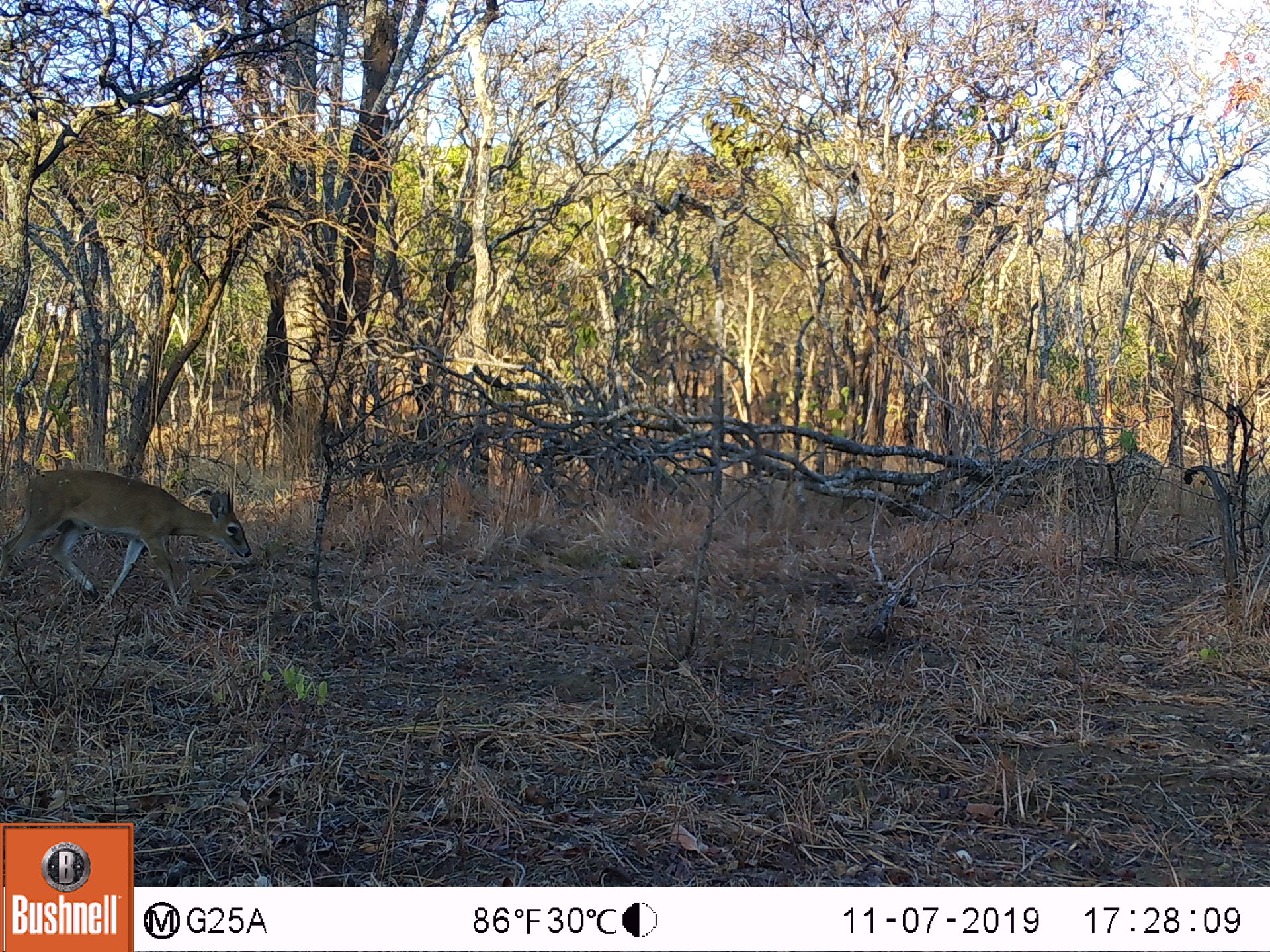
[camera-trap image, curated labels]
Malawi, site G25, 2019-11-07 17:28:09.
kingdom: Animalia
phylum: Chordata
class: Mammalia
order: Artiodactyla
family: Bovidae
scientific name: Antilopinae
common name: small antelope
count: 1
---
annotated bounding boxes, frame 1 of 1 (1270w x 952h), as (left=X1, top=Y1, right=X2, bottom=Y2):
small antelope: (left=0, top=462, right=258, bottom=621)